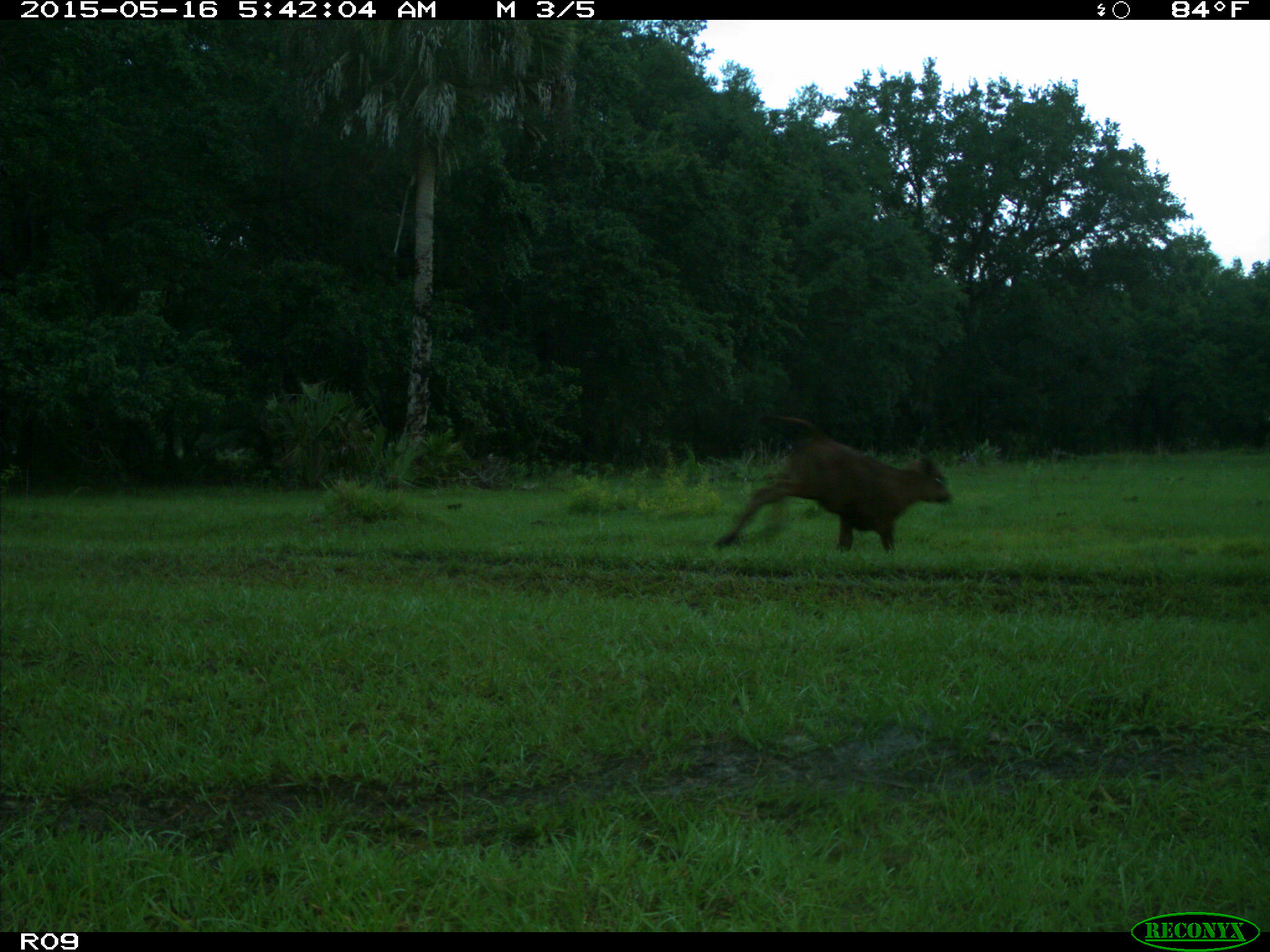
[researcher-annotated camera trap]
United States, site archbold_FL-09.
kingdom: Animalia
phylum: Chordata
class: Mammalia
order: Artiodactyla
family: Bovidae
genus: Bos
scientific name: Bos taurus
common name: domestic cow